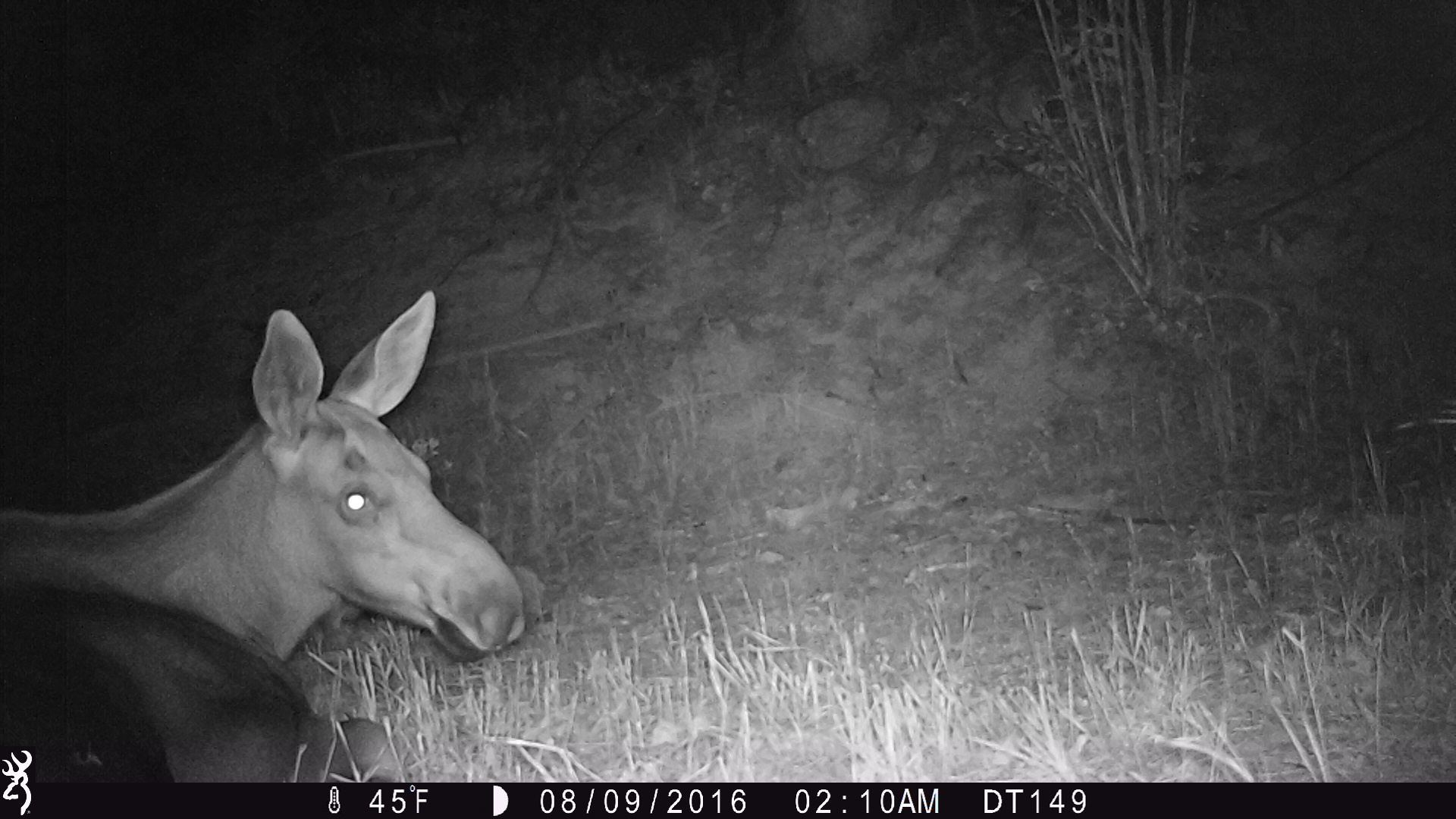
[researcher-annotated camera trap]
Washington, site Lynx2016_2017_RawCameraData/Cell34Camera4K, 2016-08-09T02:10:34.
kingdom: Animalia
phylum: Chordata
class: Mammalia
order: Artiodactyla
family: Cervidae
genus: Alces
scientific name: Alces alces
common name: moose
Alces alces (moose). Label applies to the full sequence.